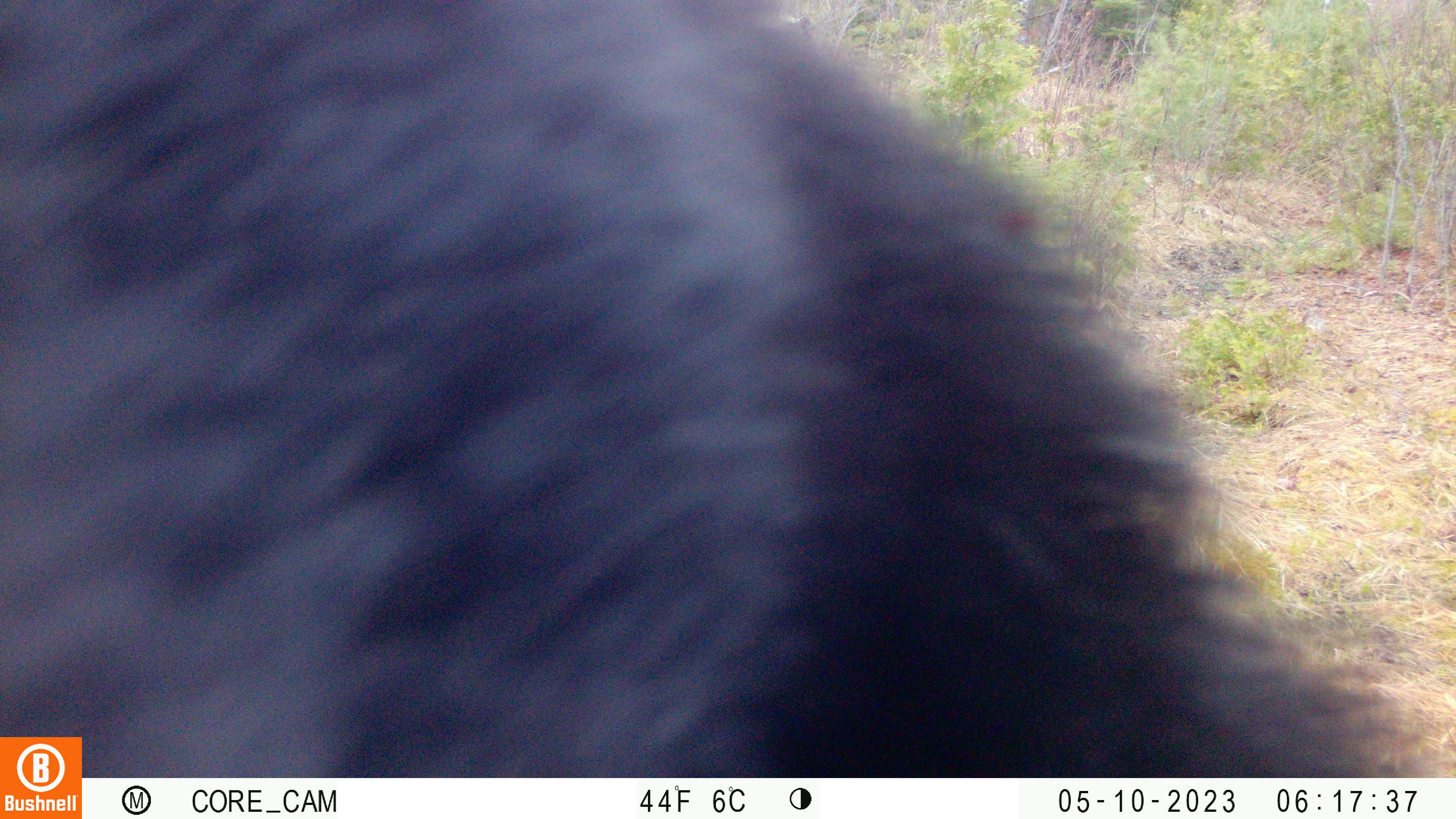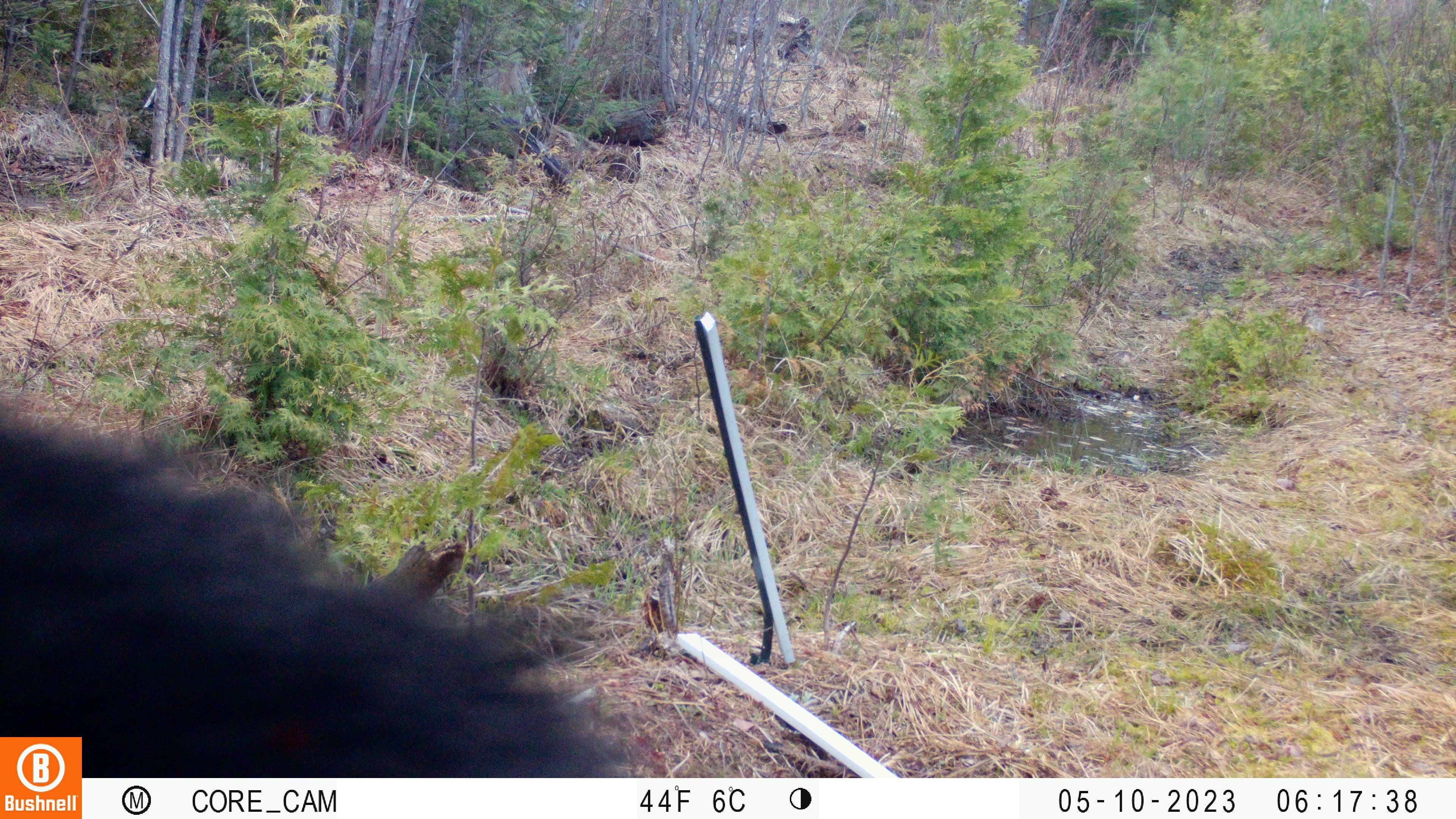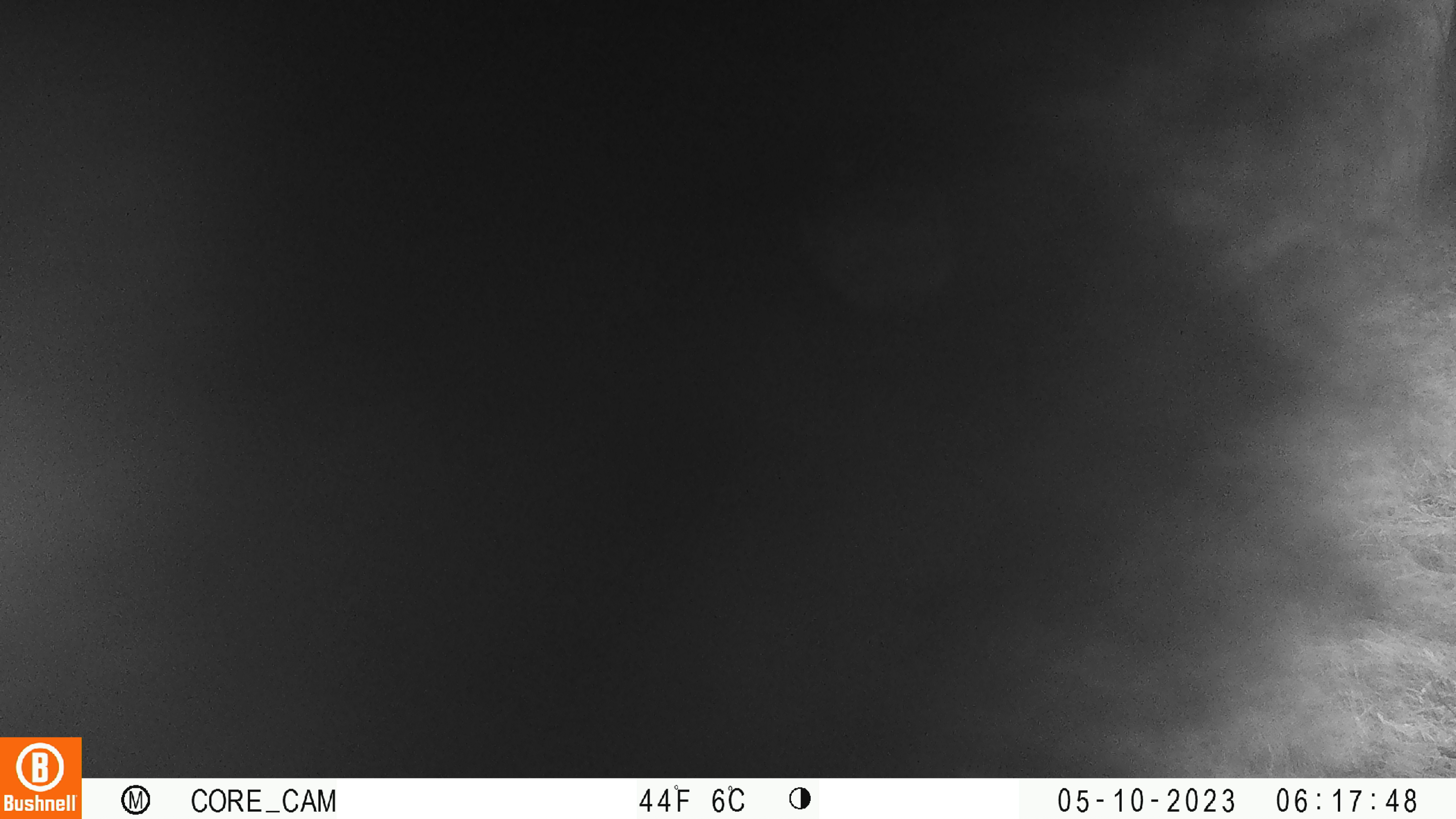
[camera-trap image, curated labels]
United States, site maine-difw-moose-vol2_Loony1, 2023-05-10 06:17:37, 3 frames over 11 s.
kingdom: Animalia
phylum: Chordata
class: Mammalia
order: Carnivora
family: Ursidae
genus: Ursus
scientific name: Ursus americanus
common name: black bear